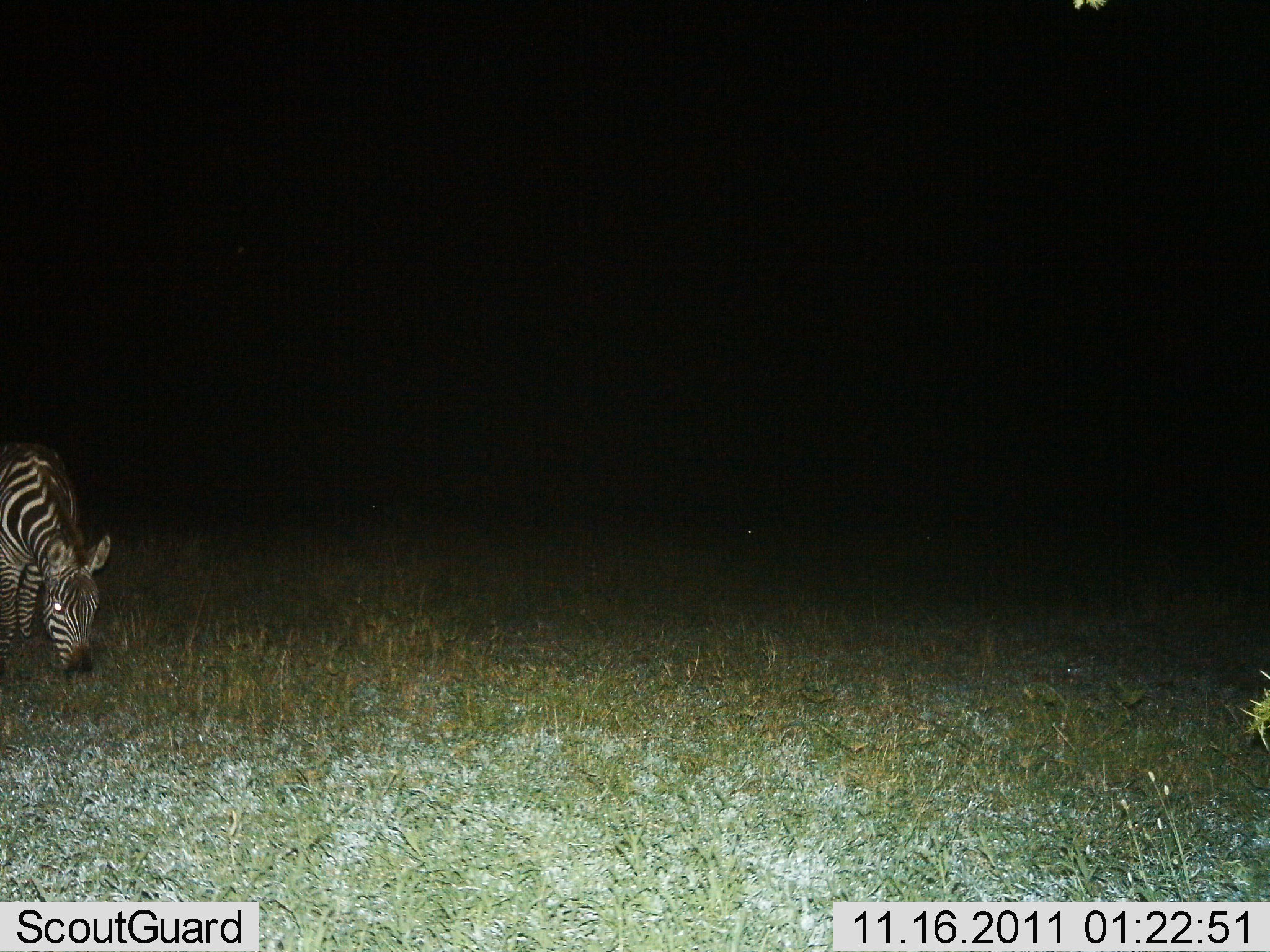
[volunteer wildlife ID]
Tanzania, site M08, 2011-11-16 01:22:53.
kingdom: Animalia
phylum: Chordata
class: Mammalia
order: Perissodactyla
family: Equidae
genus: Equus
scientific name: Equus quagga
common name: plains zebra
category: zebra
Zebra (plains zebra) (Equus quagga), count 1. Behavior (volunteer vote fractions): standing 15%, resting 0%, moving 0%, interacting 0%. Young present (vote fraction): 0%. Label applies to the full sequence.